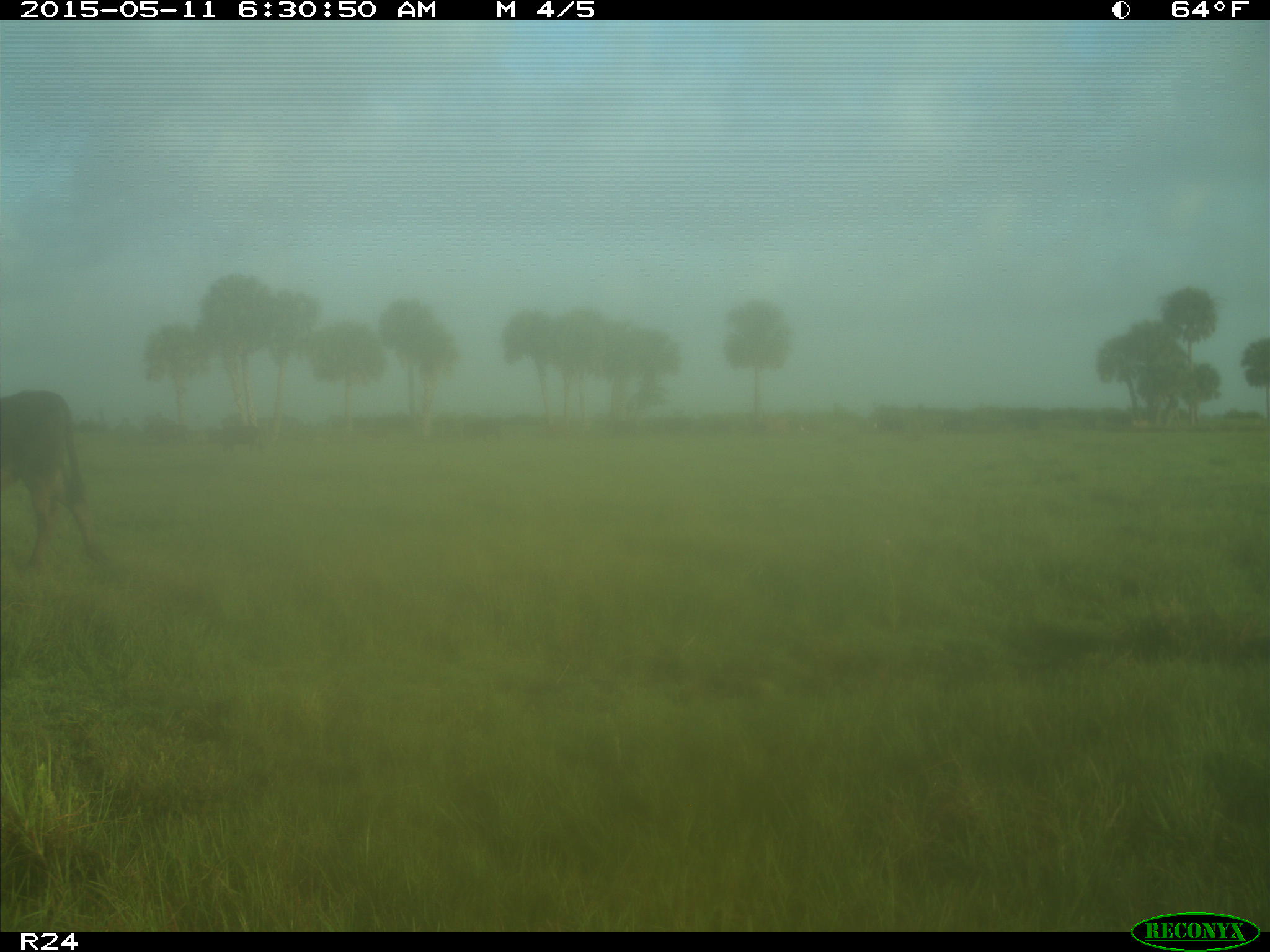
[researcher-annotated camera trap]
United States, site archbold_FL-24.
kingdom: Animalia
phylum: Chordata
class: Mammalia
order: Artiodactyla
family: Bovidae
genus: Bos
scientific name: Bos taurus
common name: domestic cow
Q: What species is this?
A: Bos taurus (domestic cow).